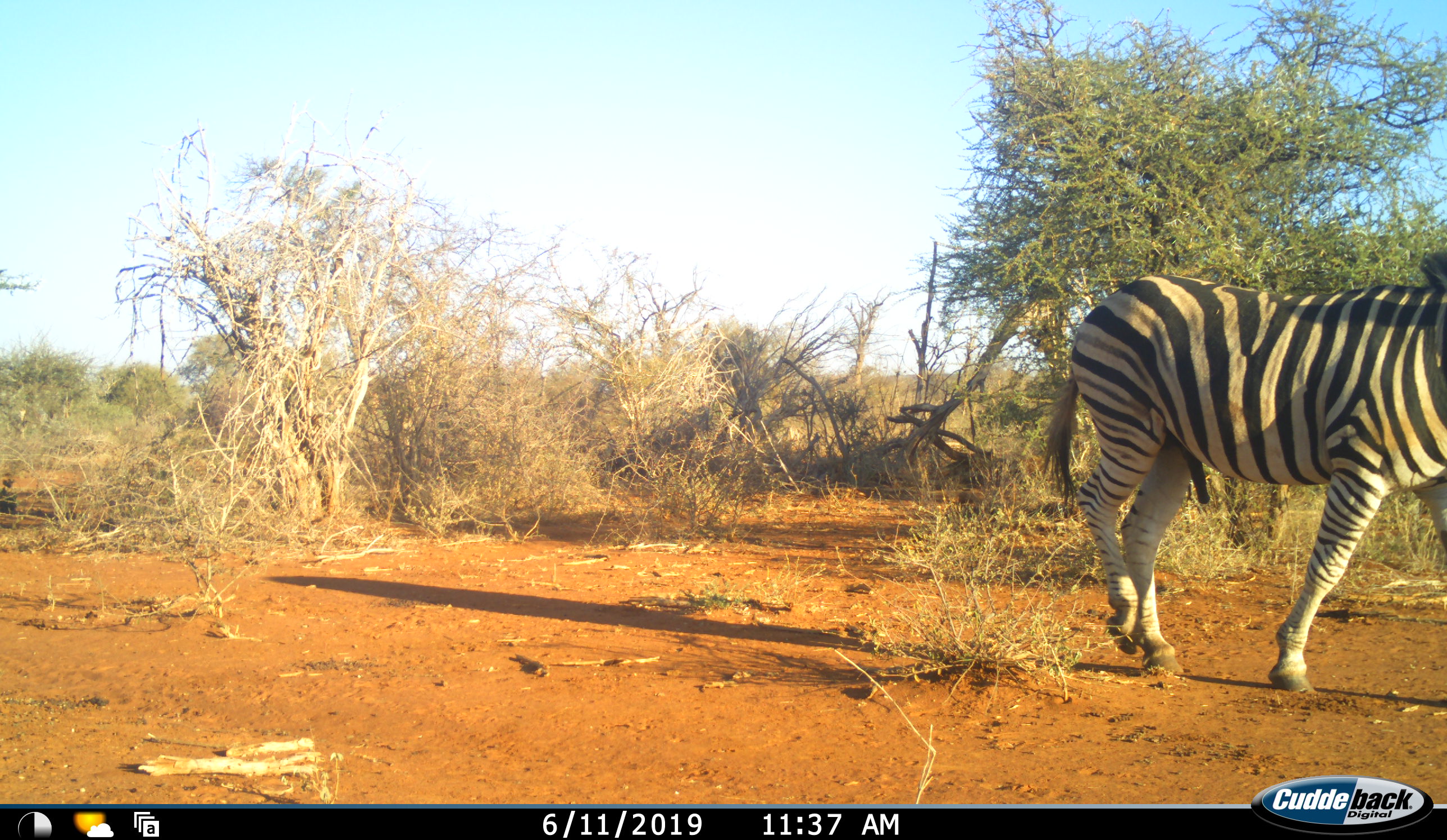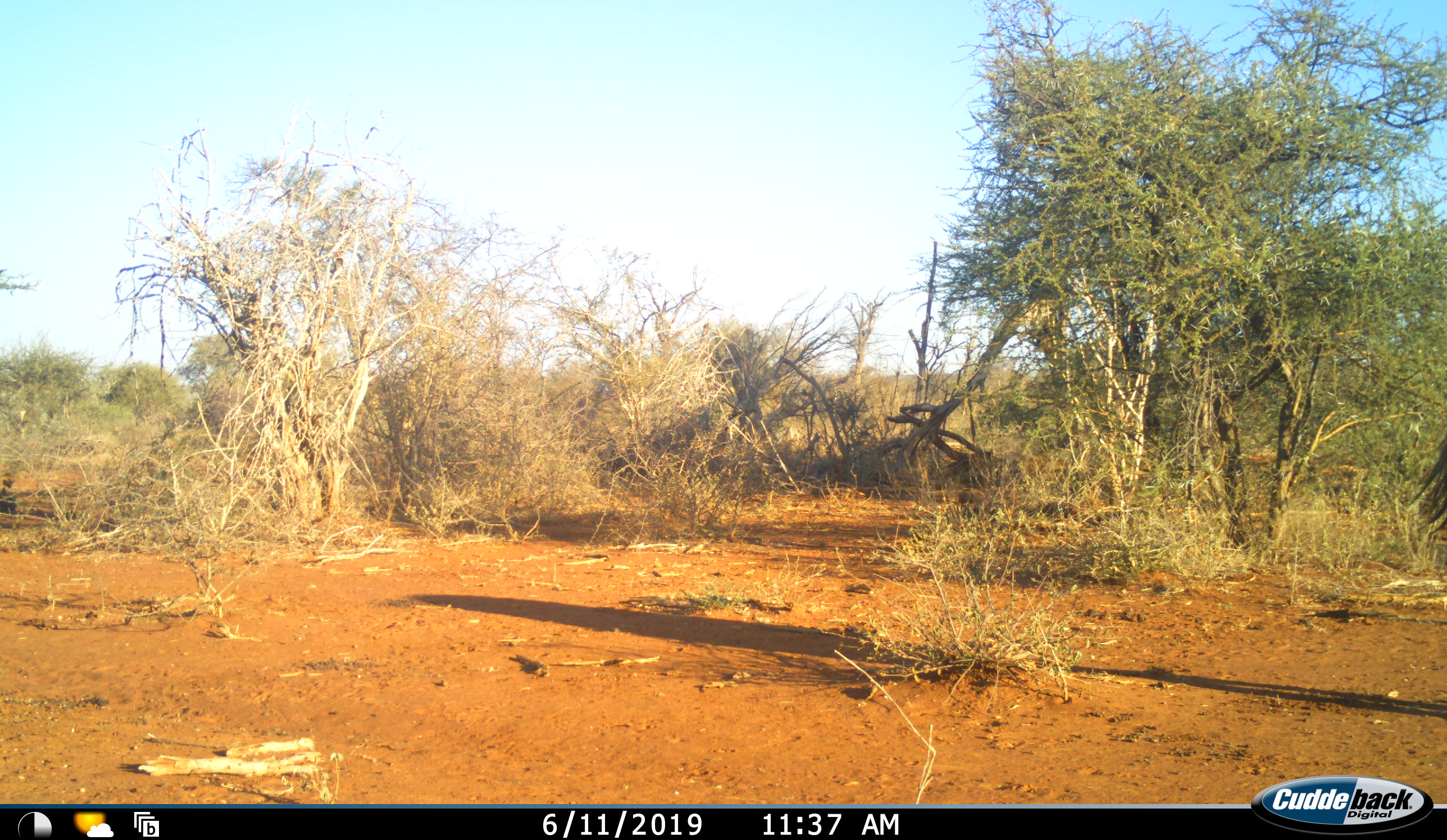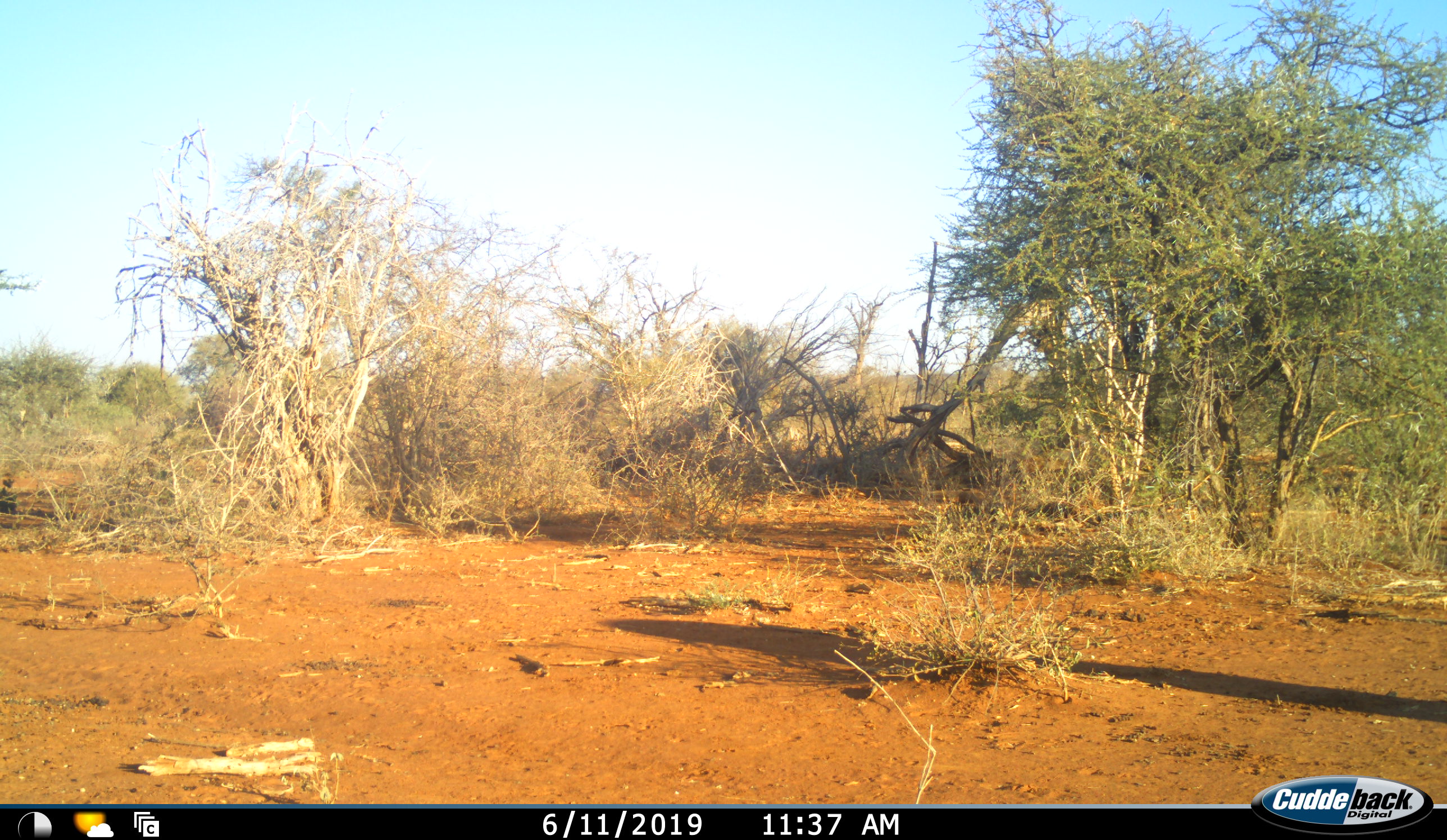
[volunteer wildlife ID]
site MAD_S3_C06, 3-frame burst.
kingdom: Animalia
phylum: Chordata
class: Mammalia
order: Perissodactyla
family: Equidae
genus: Equus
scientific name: Equus quagga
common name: plains zebra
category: zebraplains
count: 1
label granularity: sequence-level